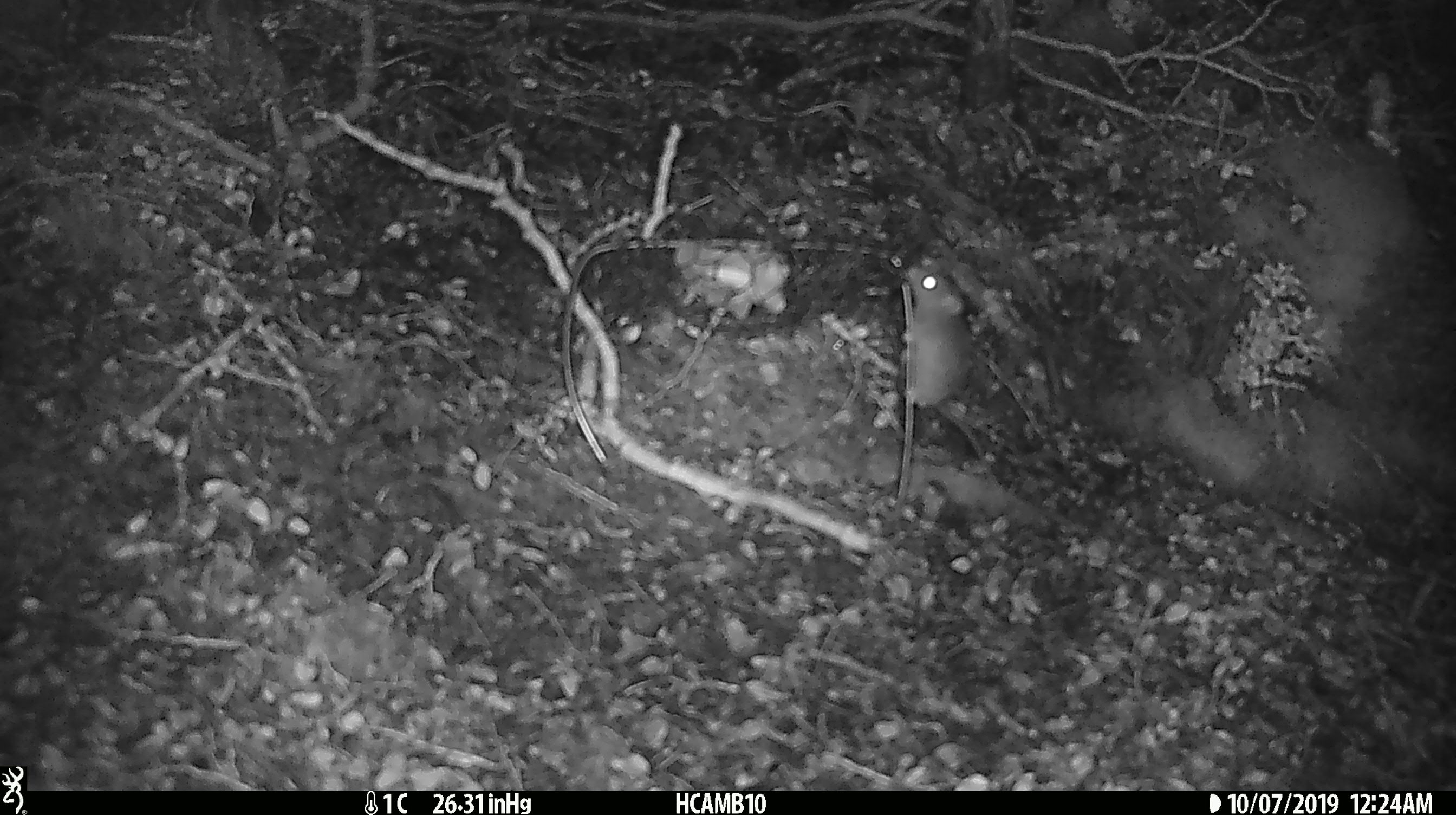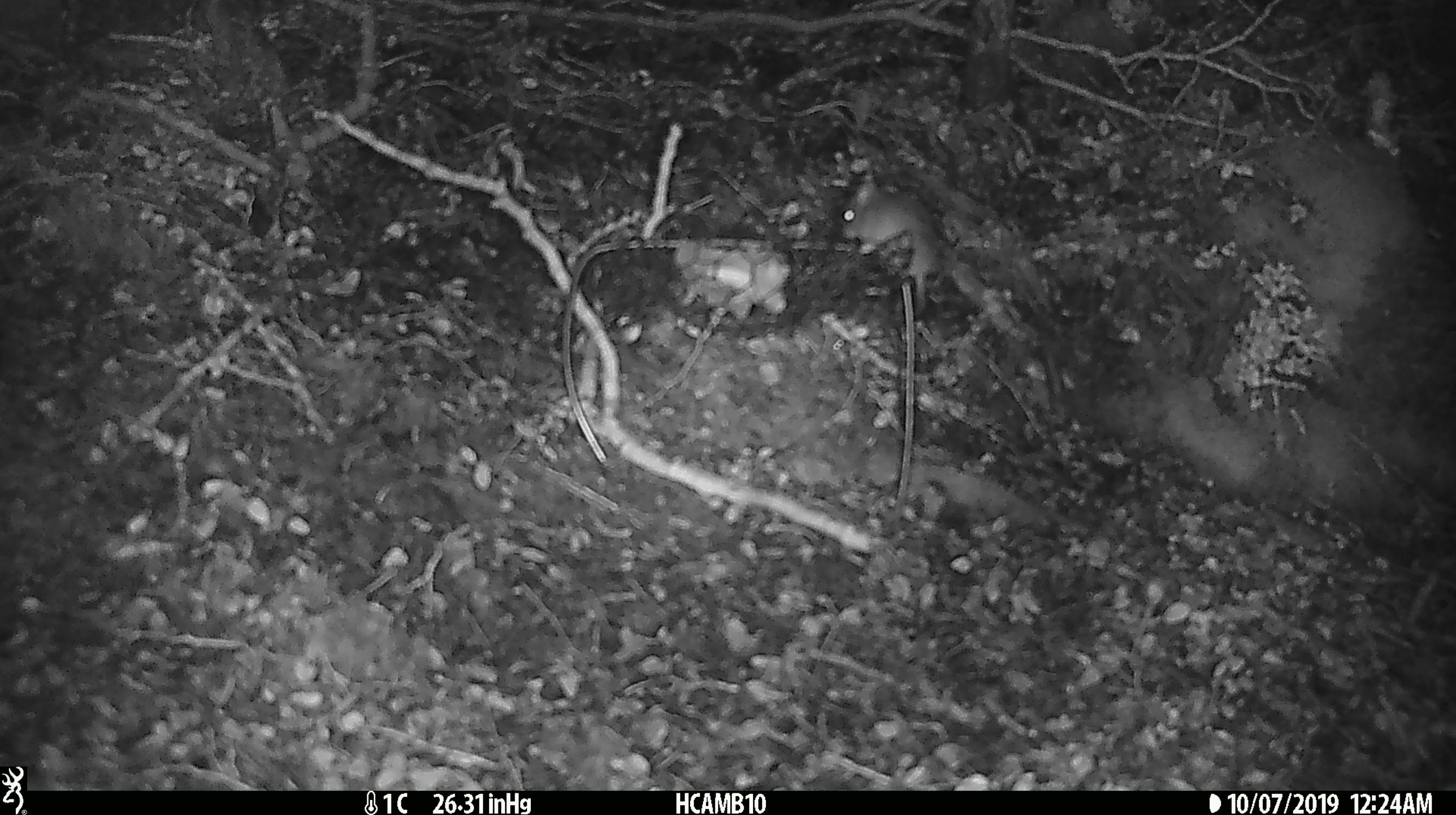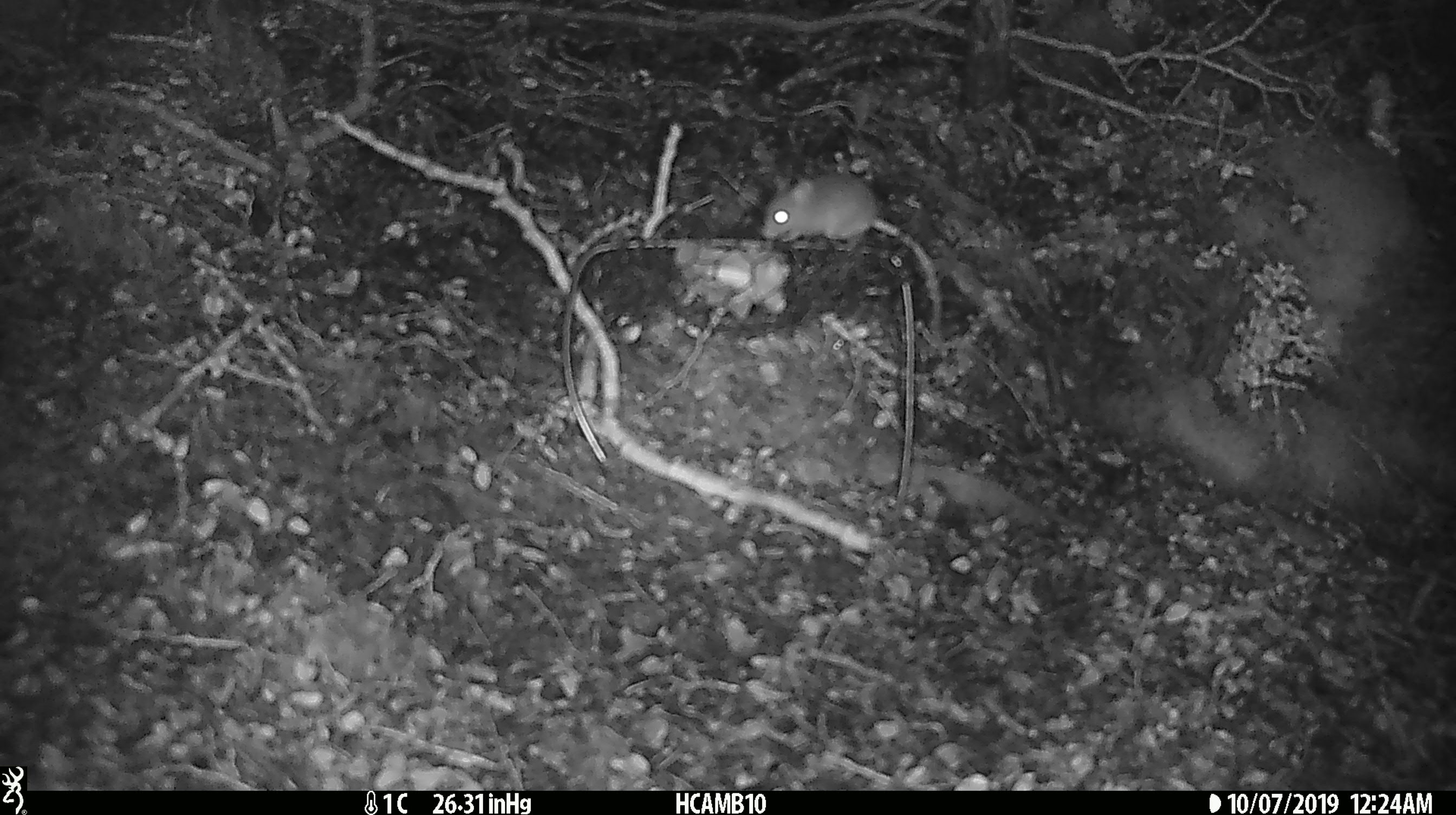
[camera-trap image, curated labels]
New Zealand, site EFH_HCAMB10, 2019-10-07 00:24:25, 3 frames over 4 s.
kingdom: Animalia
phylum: Chordata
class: Mammalia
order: Rodentia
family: Muridae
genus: Mus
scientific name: Mus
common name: mouse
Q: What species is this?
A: Mouse (Mus).